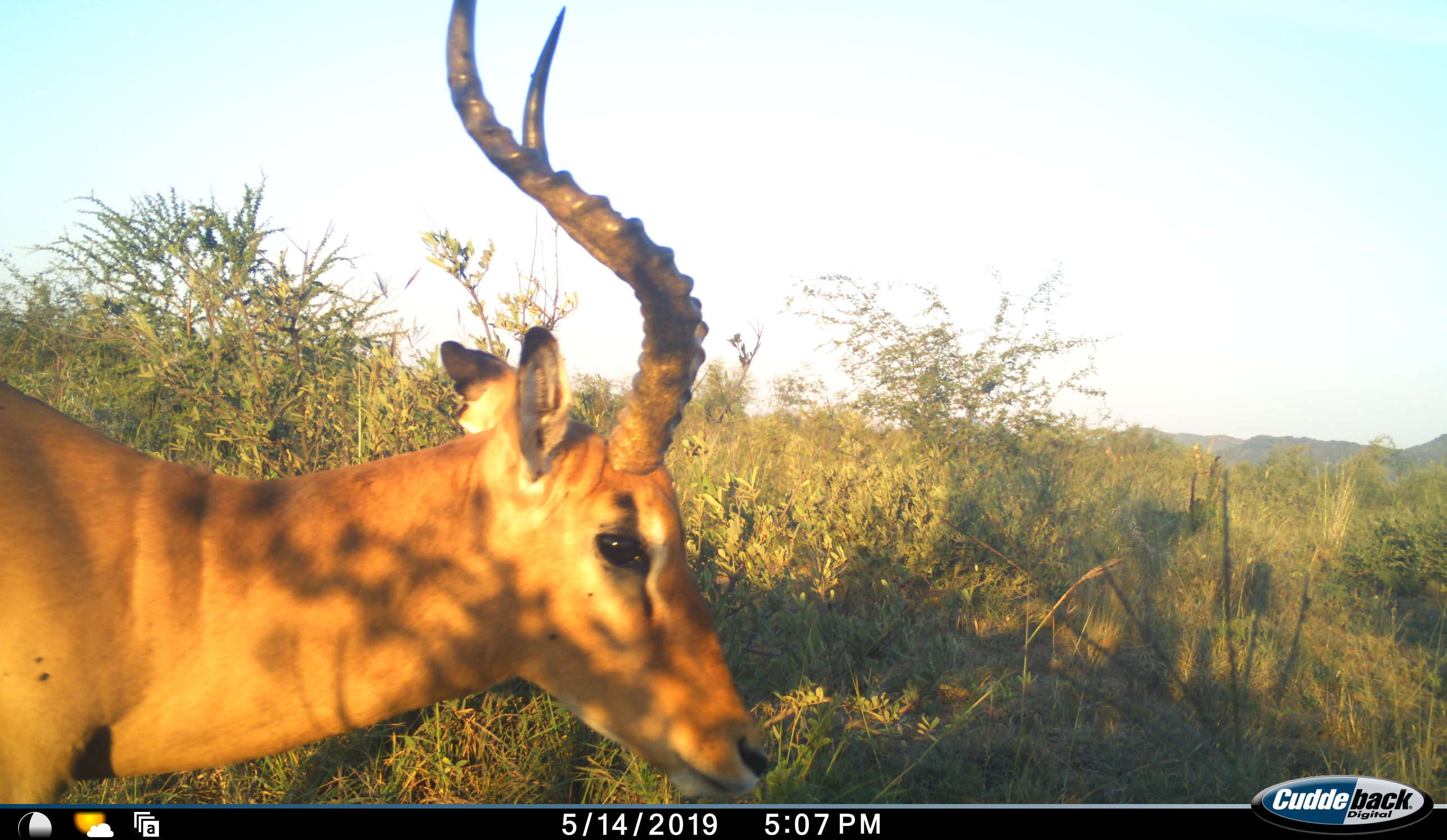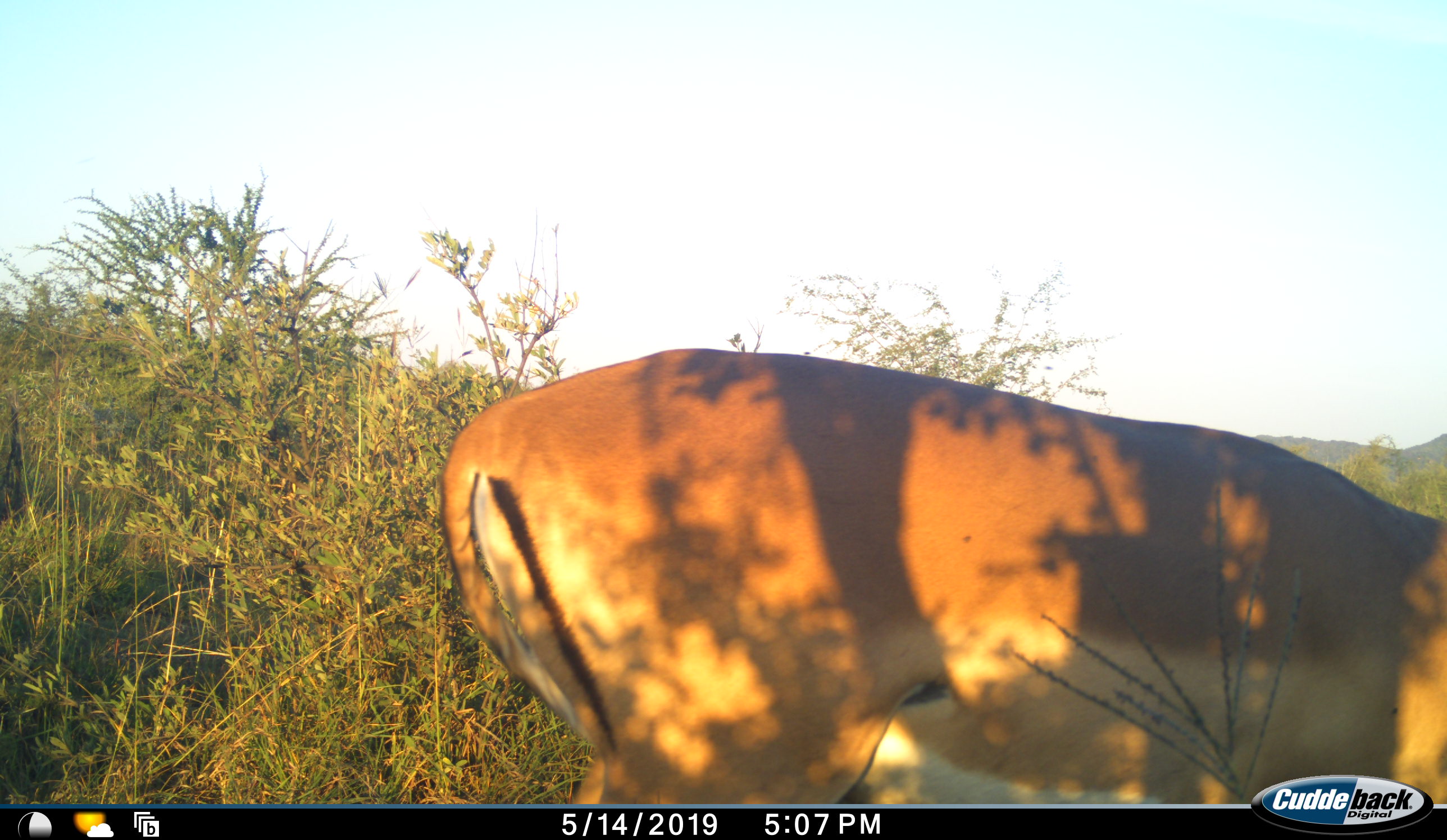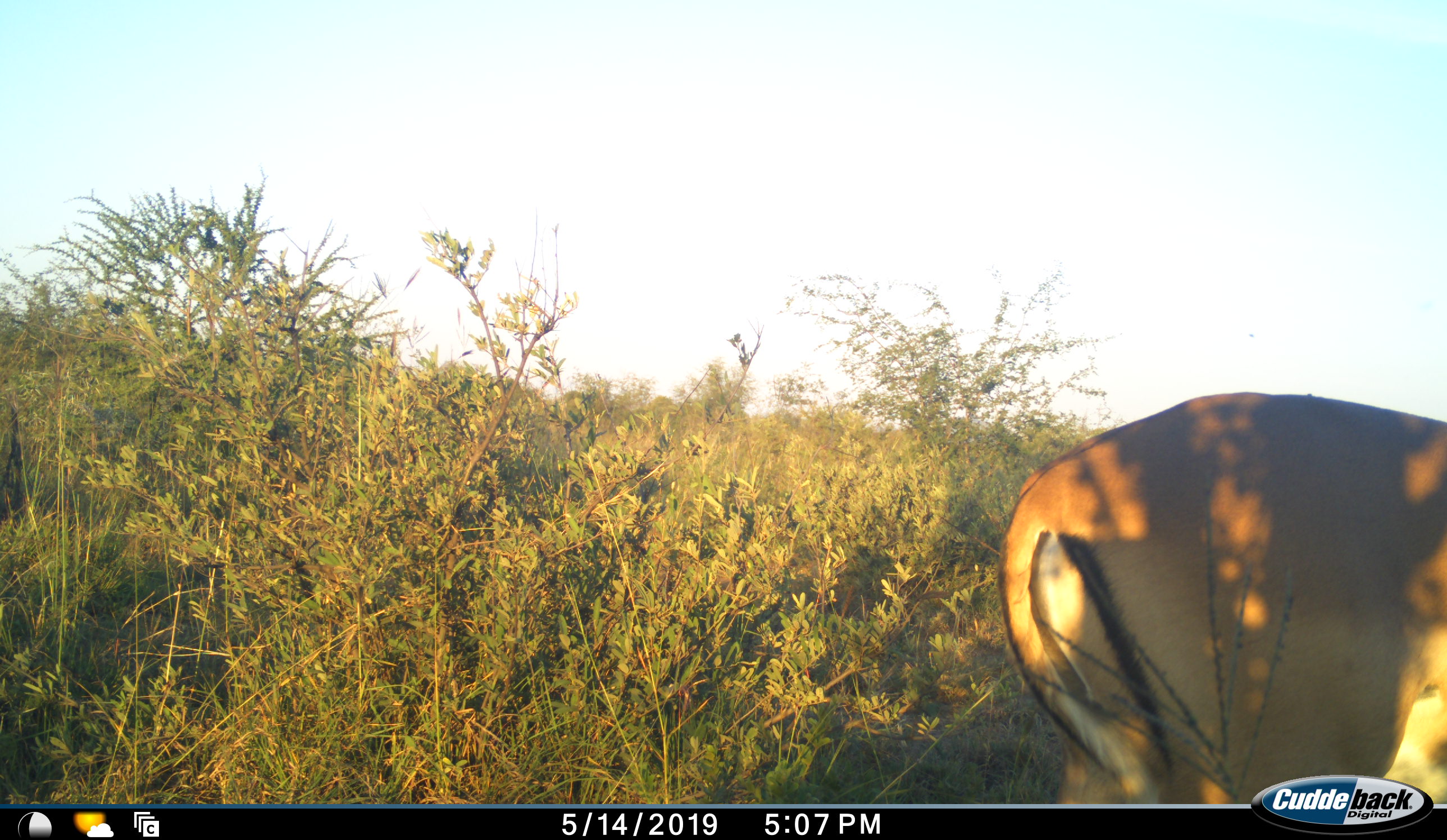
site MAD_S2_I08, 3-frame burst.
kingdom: Animalia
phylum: Chordata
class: Mammalia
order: Artiodactyla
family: Bovidae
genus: Aepyceros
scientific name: Aepyceros melampus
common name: impala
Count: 1.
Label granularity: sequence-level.